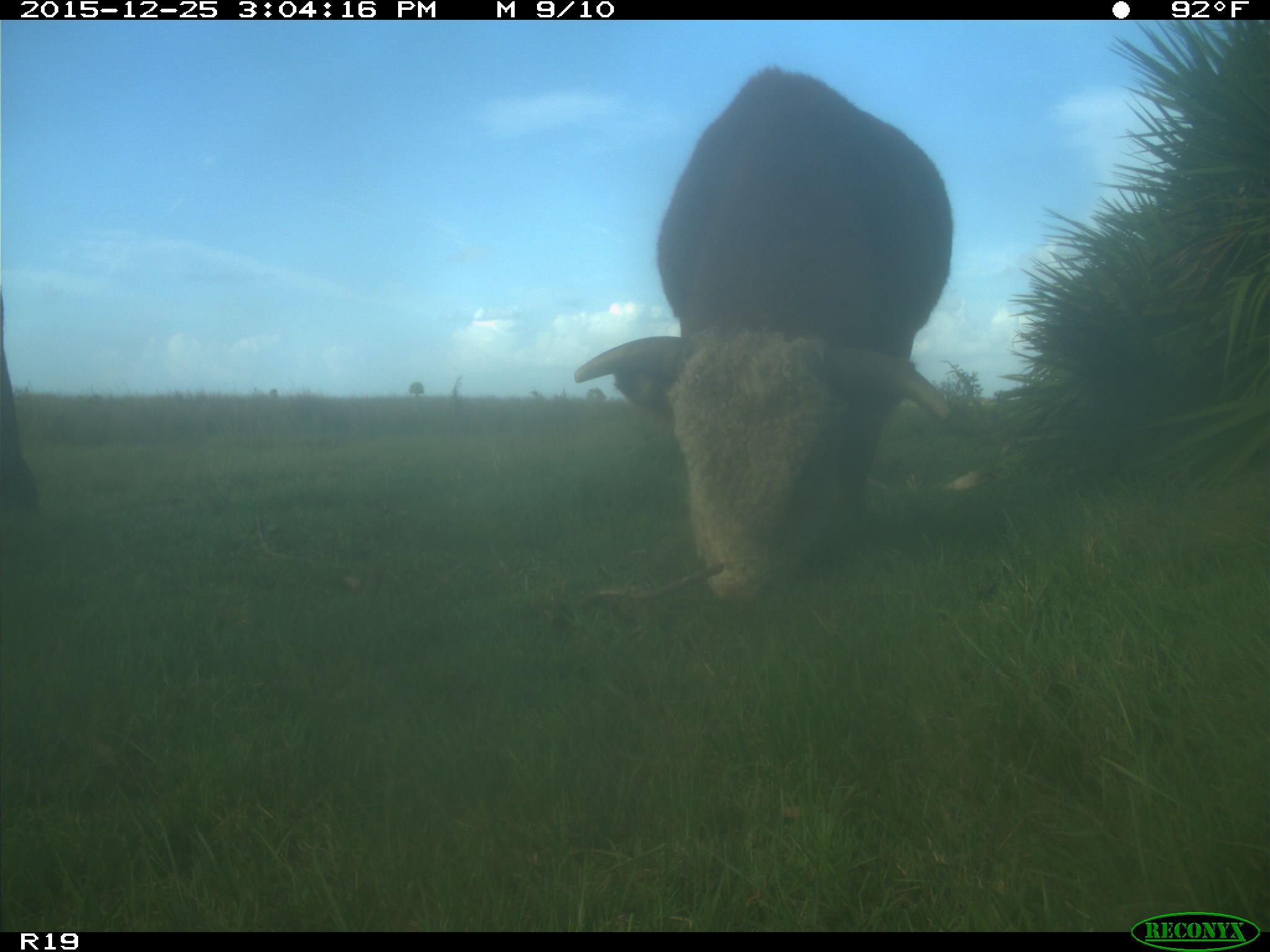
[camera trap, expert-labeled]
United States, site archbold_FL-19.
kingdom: Animalia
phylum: Chordata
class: Mammalia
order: Artiodactyla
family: Bovidae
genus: Bos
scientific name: Bos taurus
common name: domestic cow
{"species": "Bos taurus (domestic cow)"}